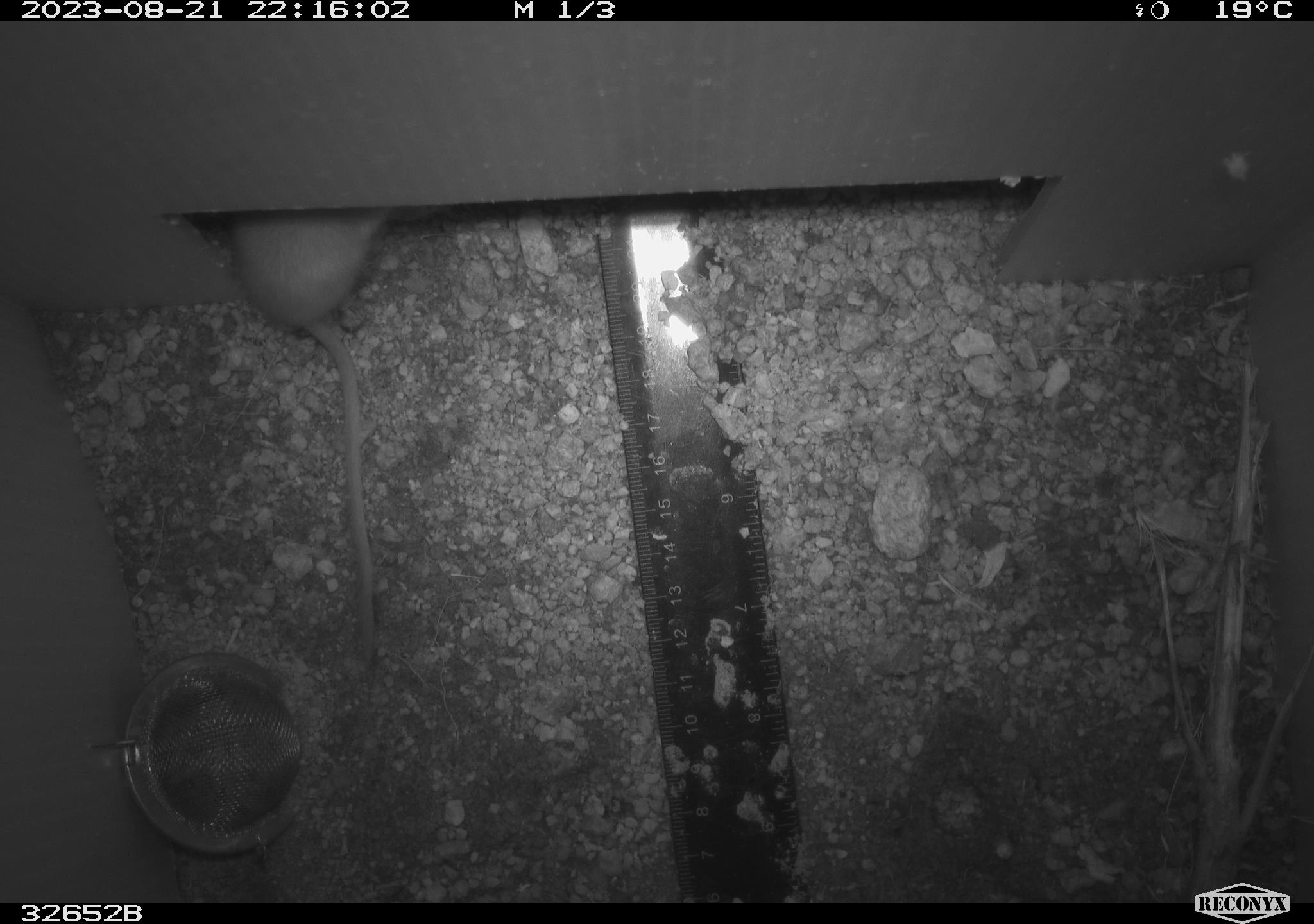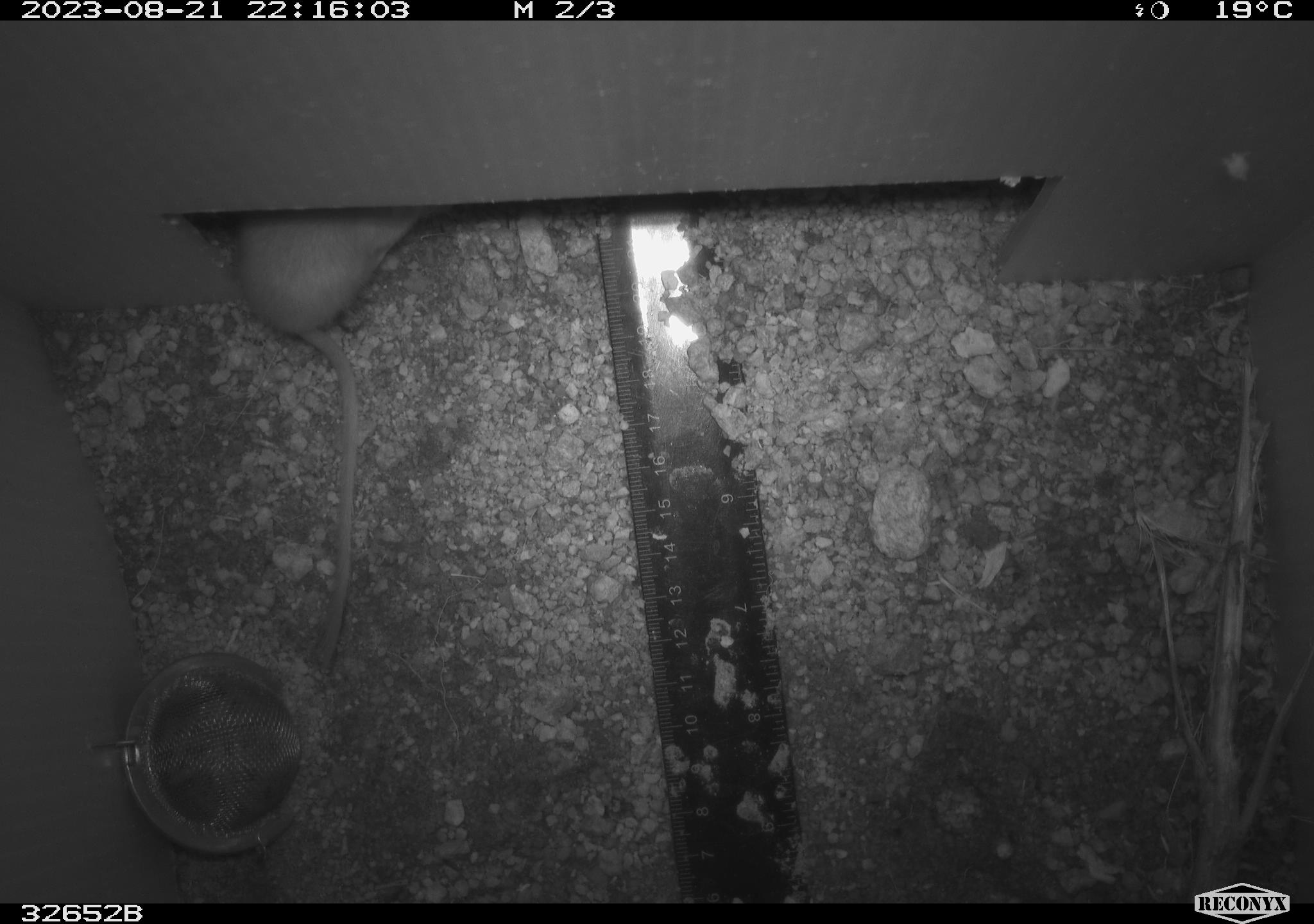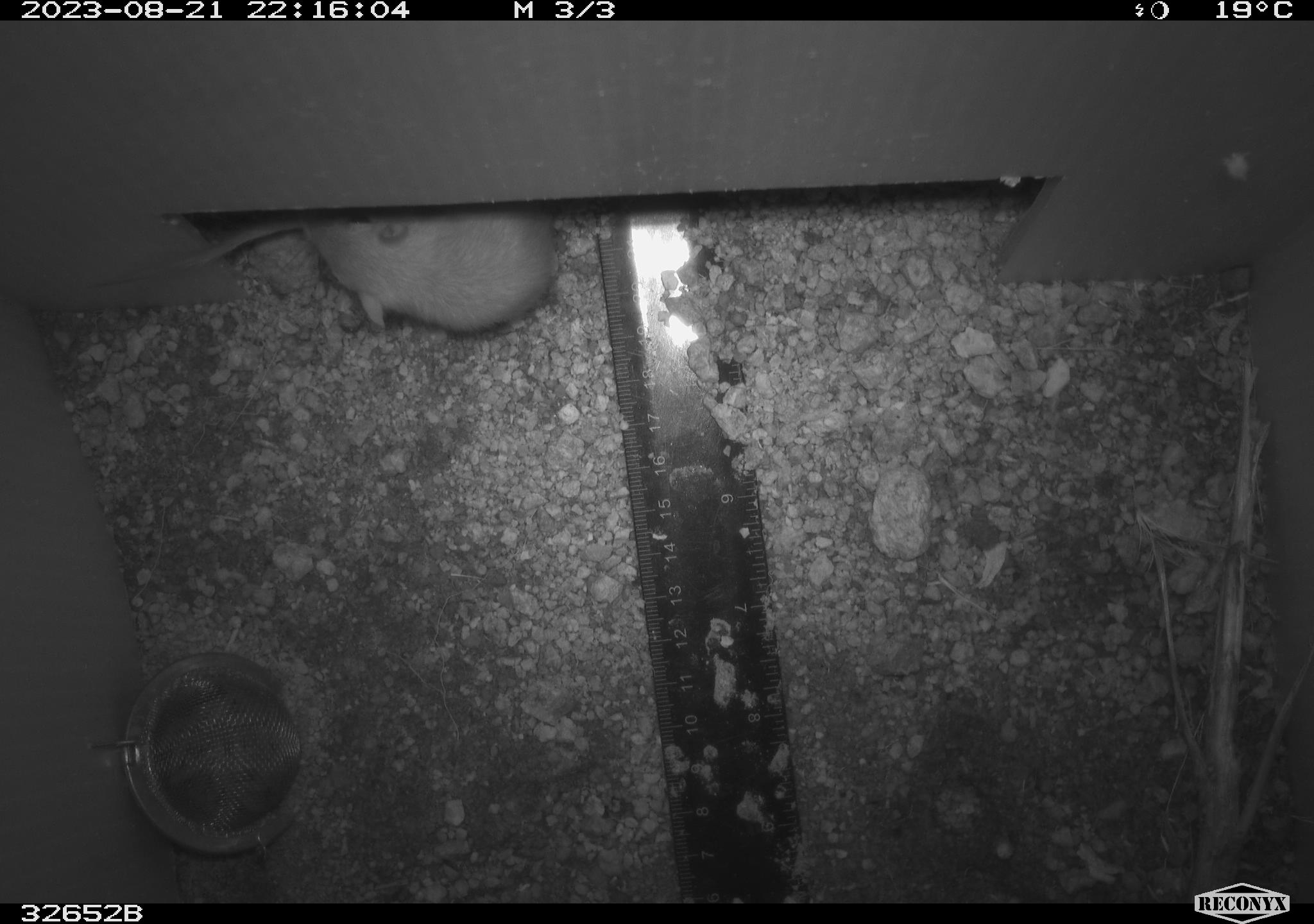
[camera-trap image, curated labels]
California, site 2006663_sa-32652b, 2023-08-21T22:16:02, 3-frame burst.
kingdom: Animalia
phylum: Chordata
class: Mammalia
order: Rodentia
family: Heteromyidae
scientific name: Heteromyidae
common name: kangaroo rats and pocket mice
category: heteromyidae family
Heteromyidae family (kangaroo rats and pocket mice) (Heteromyidae).